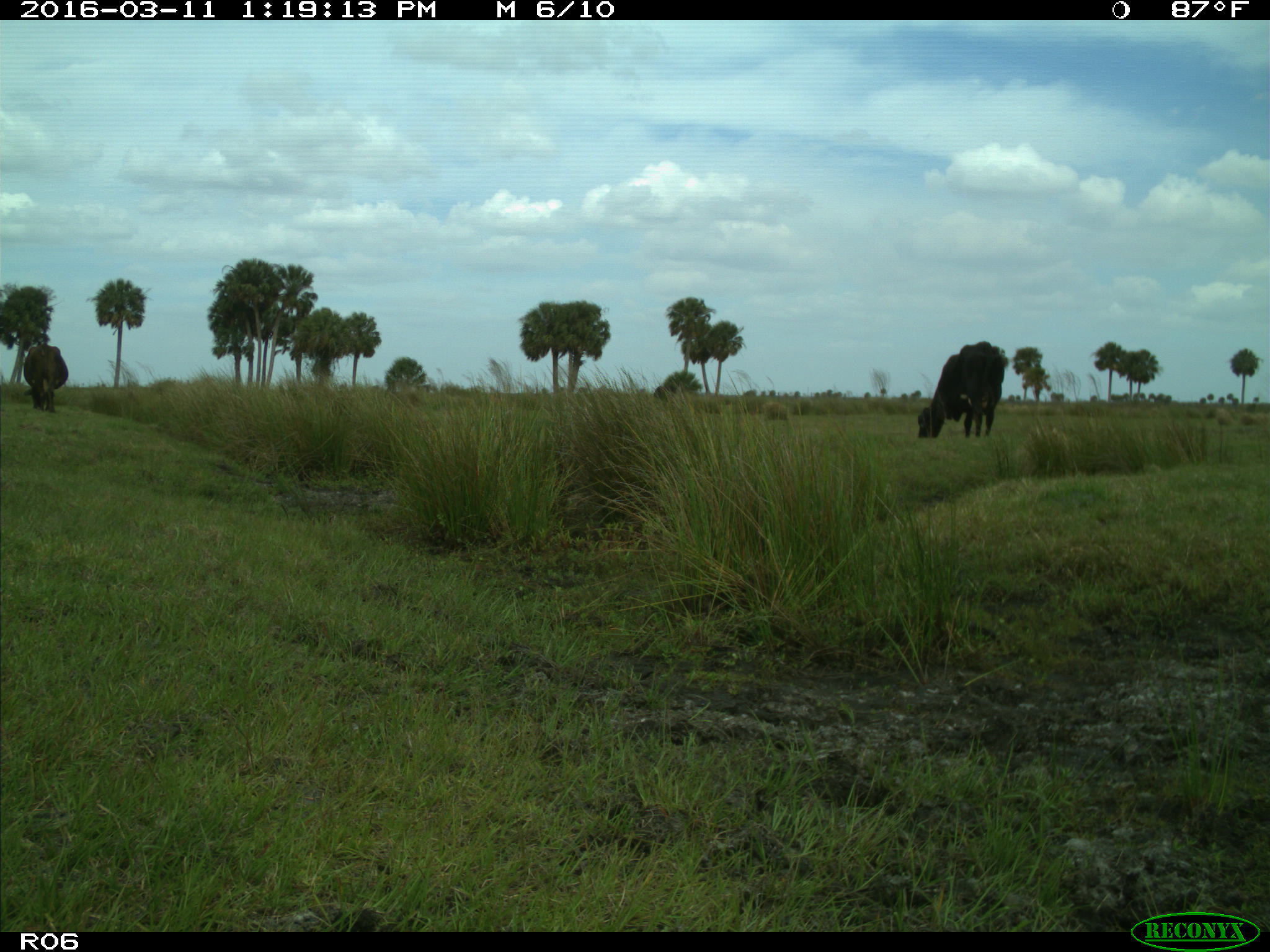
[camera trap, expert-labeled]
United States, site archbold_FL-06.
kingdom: Animalia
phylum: Chordata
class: Mammalia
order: Artiodactyla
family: Bovidae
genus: Bos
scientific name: Bos taurus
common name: domestic cow